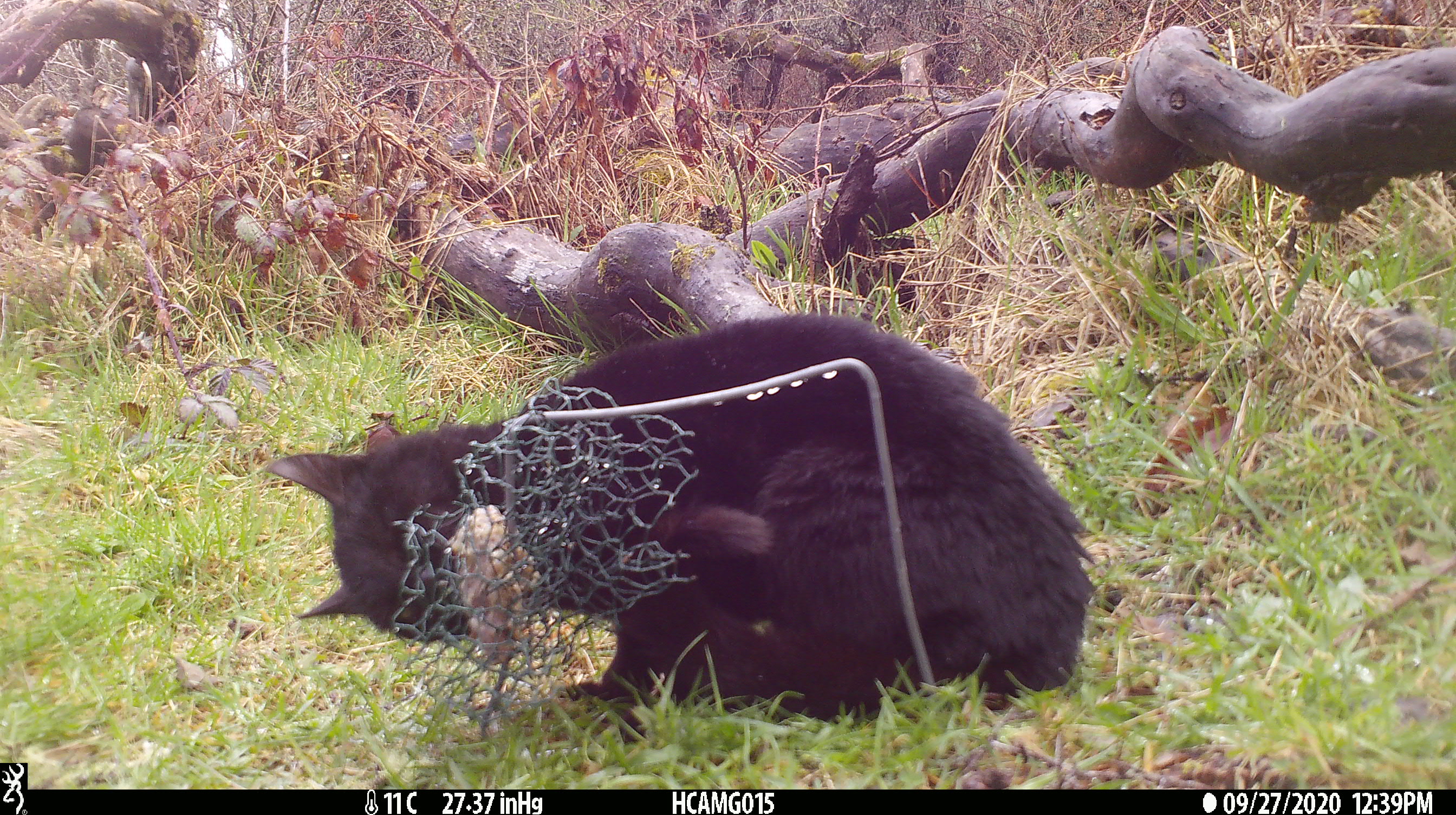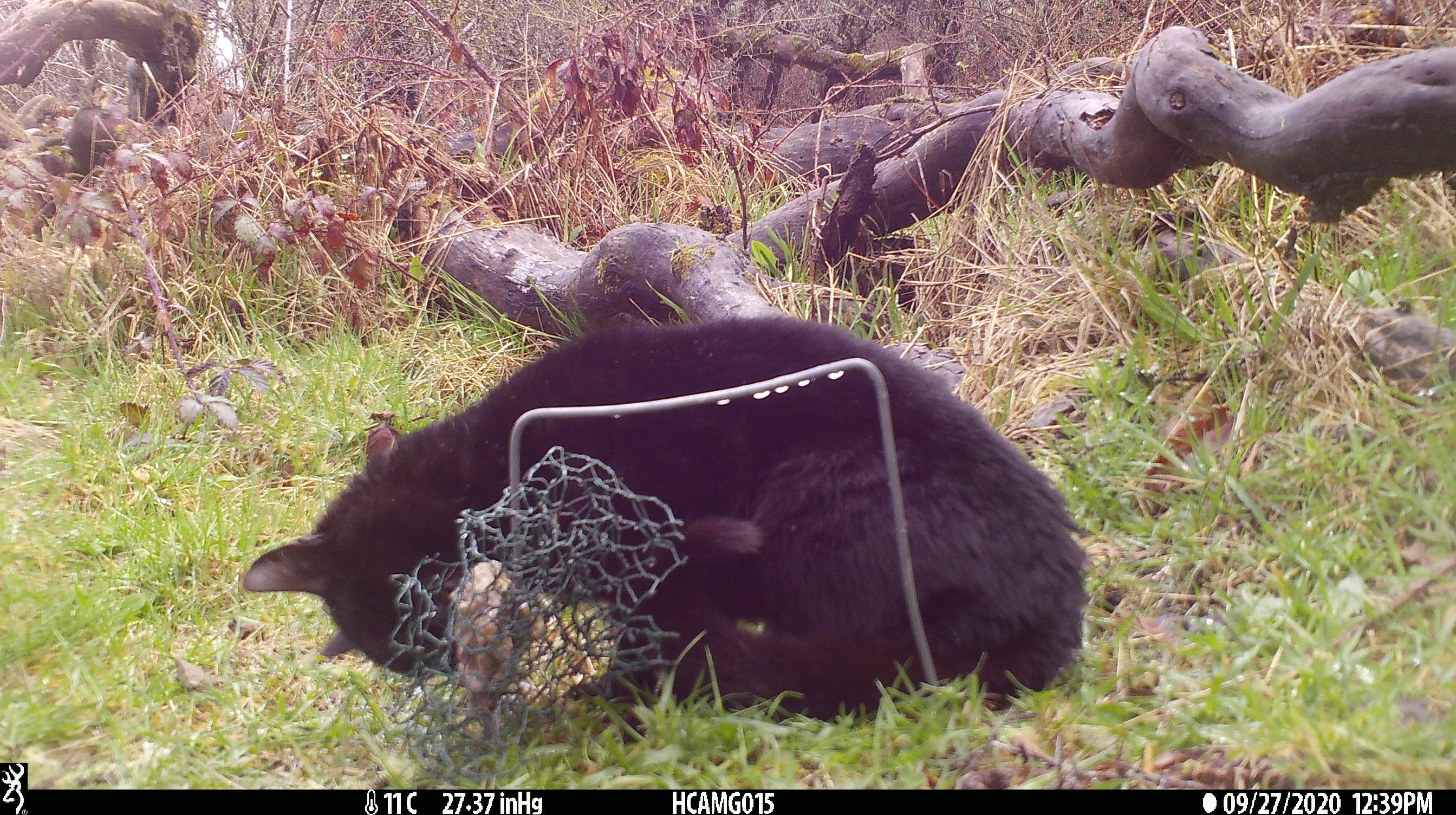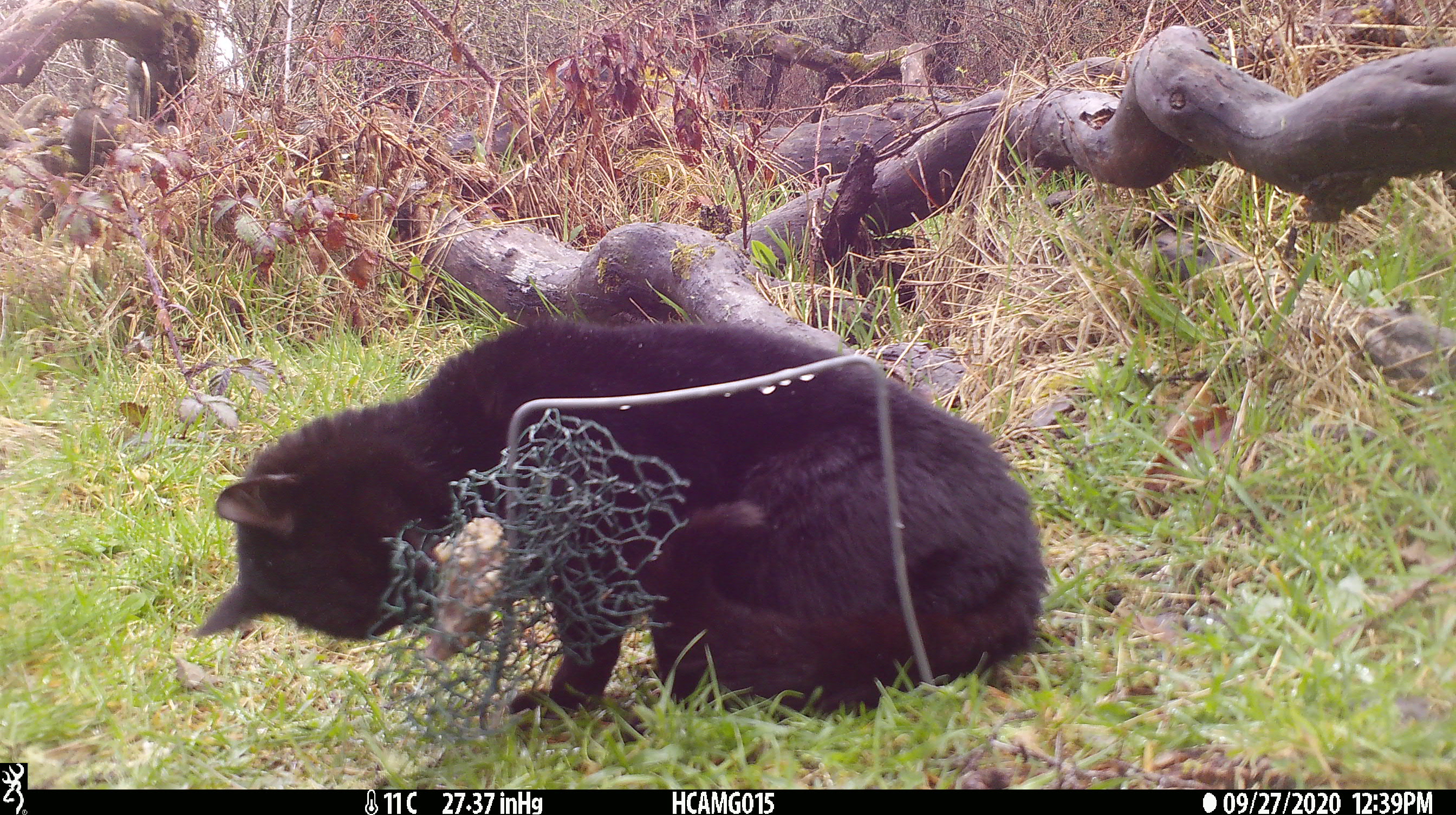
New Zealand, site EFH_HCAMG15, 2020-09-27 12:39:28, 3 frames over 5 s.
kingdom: Animalia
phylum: Chordata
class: Mammalia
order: Carnivora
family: Felidae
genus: Felis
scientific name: Felis catus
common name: domestic cat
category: cat